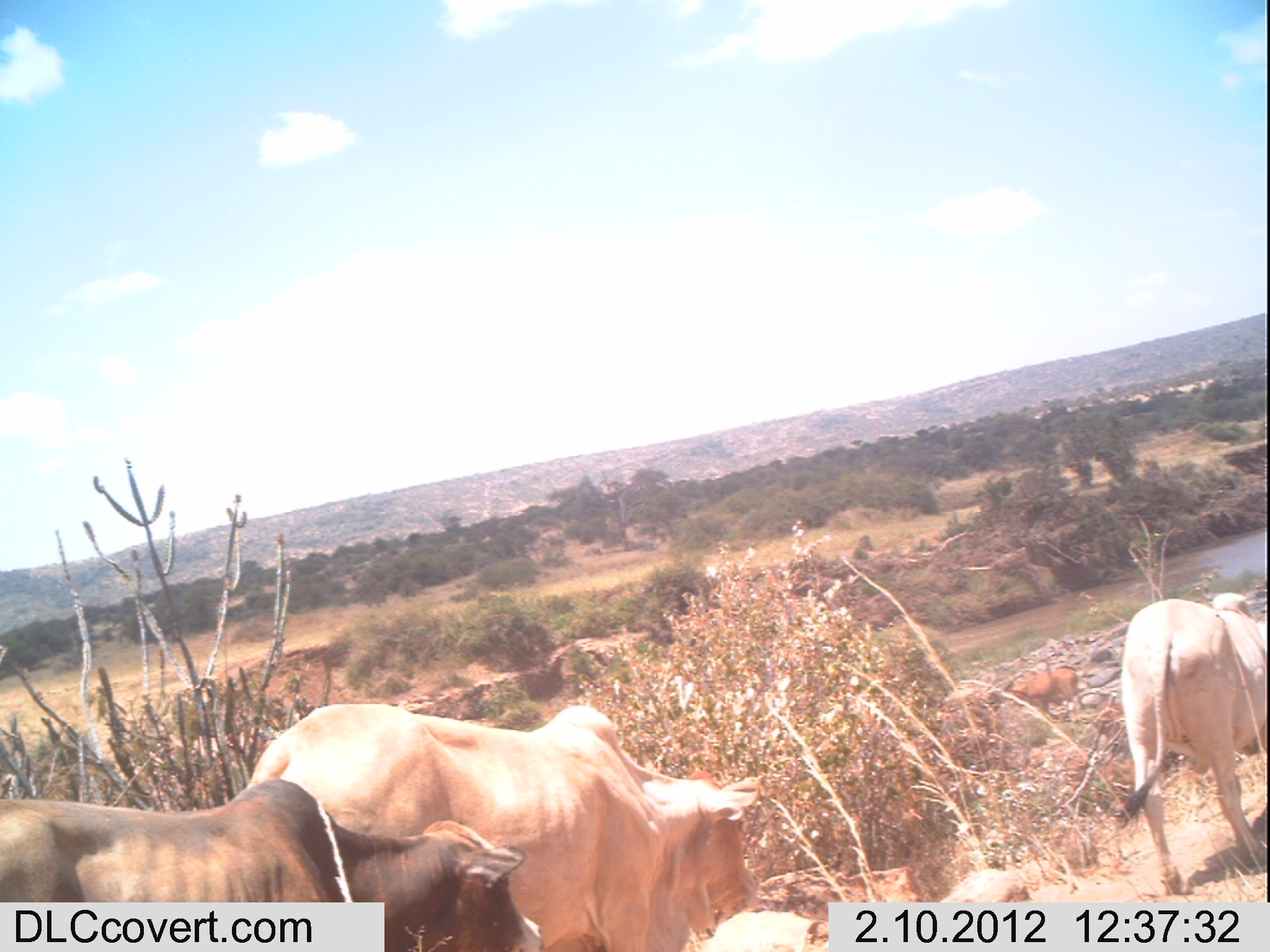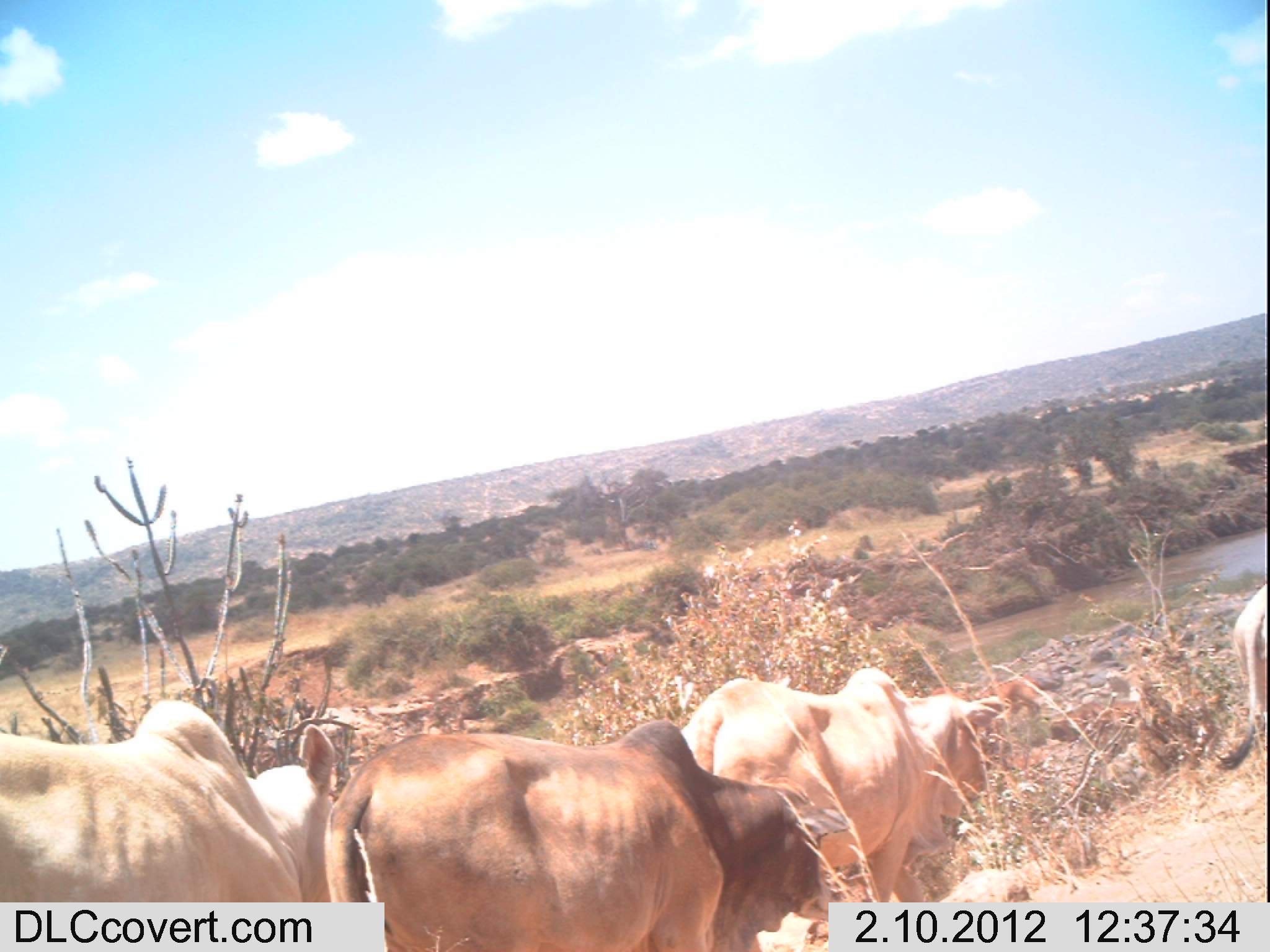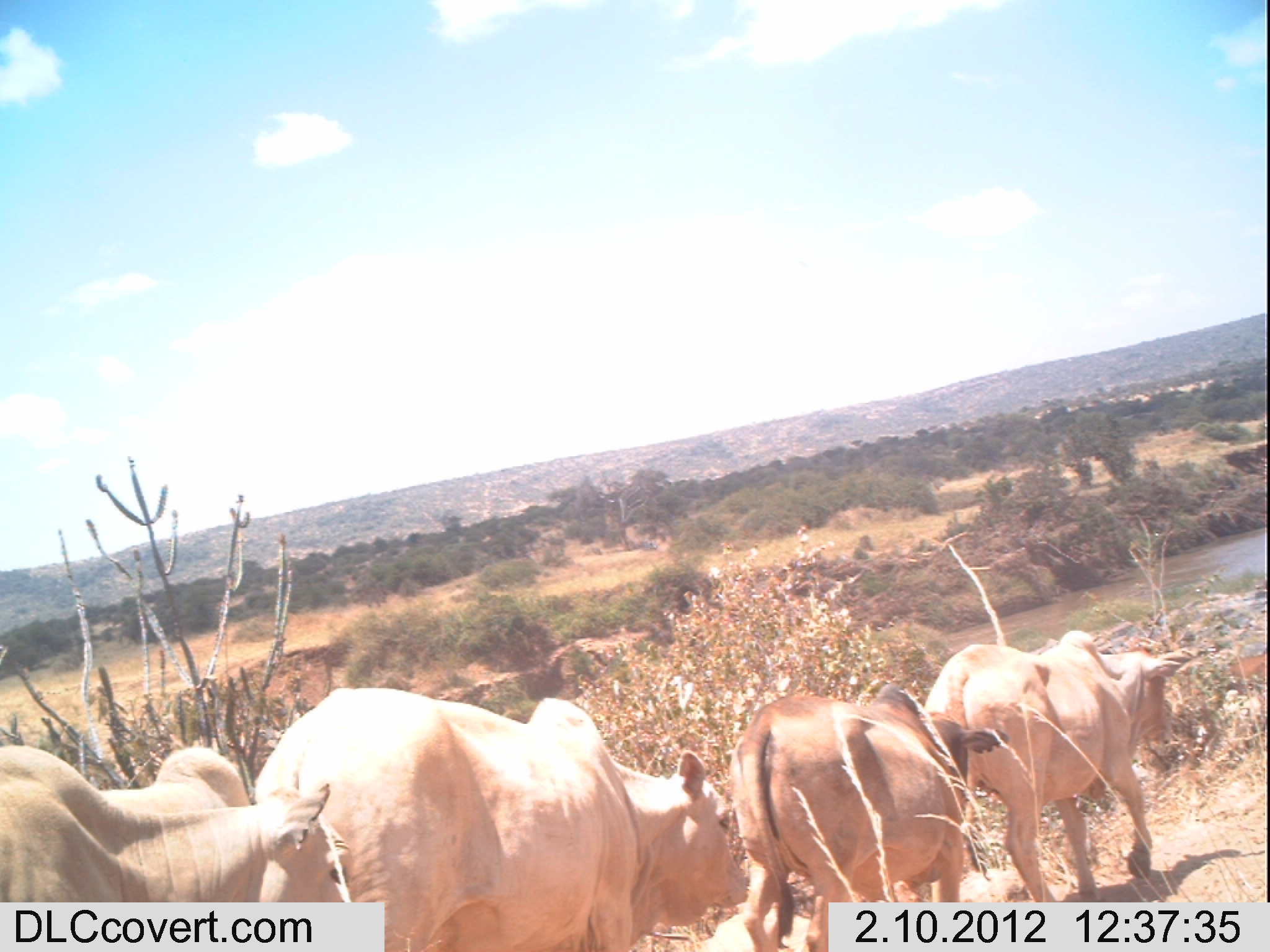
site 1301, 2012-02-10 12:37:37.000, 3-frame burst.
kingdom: Animalia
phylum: Chordata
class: Mammalia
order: Artiodactyla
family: Bovidae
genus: Bos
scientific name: Bos taurus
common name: domestic cattle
Bos taurus (domestic cattle), count 4.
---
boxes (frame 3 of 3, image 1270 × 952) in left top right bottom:
bos taurus: 253 685 749 952; 728 680 1010 952; 924 629 1203 902; 0 743 352 901; 97 744 252 813; 1229 650 1267 681